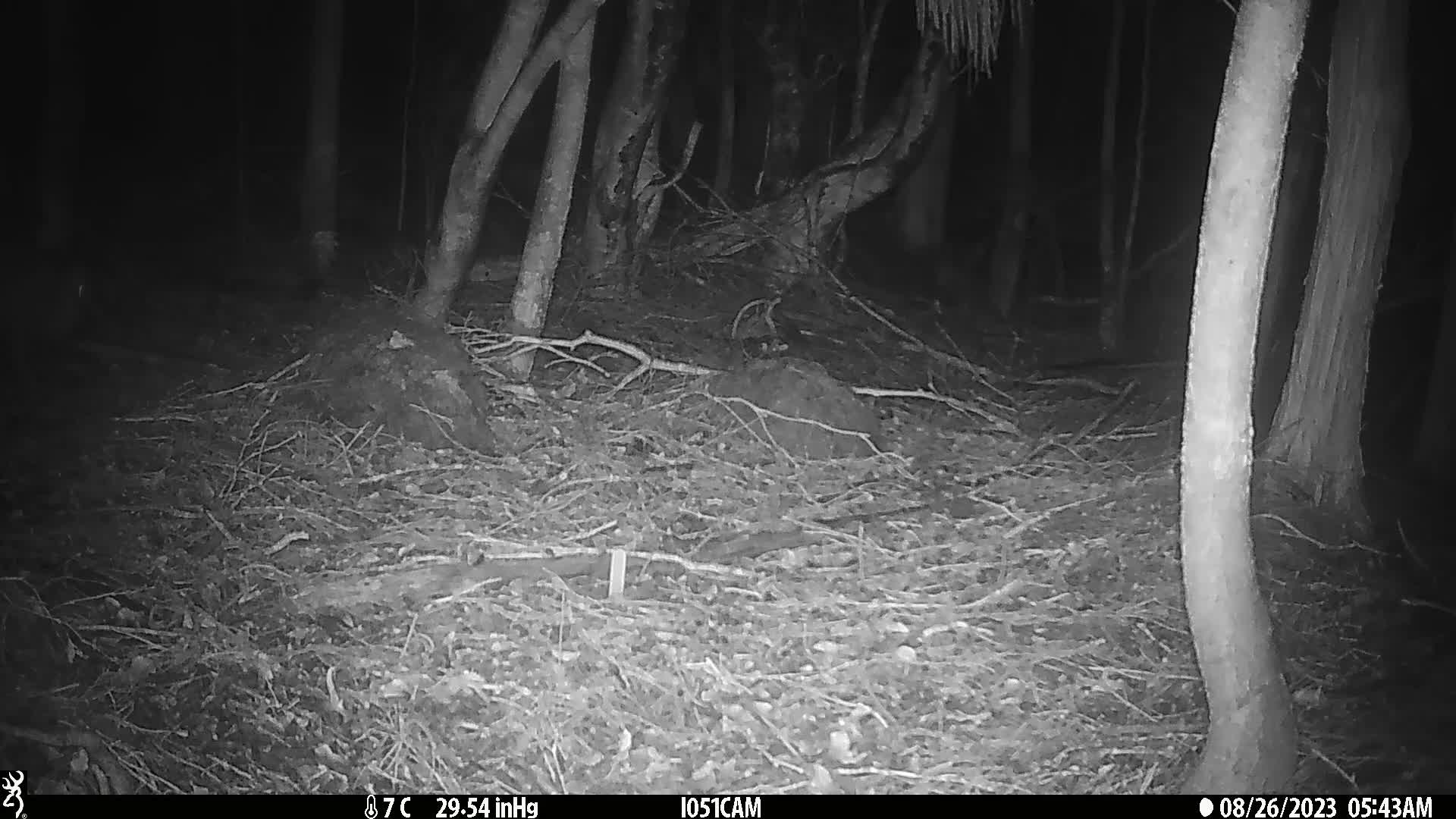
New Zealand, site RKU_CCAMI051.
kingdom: Animalia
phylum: Chordata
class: Aves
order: Apterygiformes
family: Apterygidae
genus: Apteryx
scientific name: Apteryx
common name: kiwi